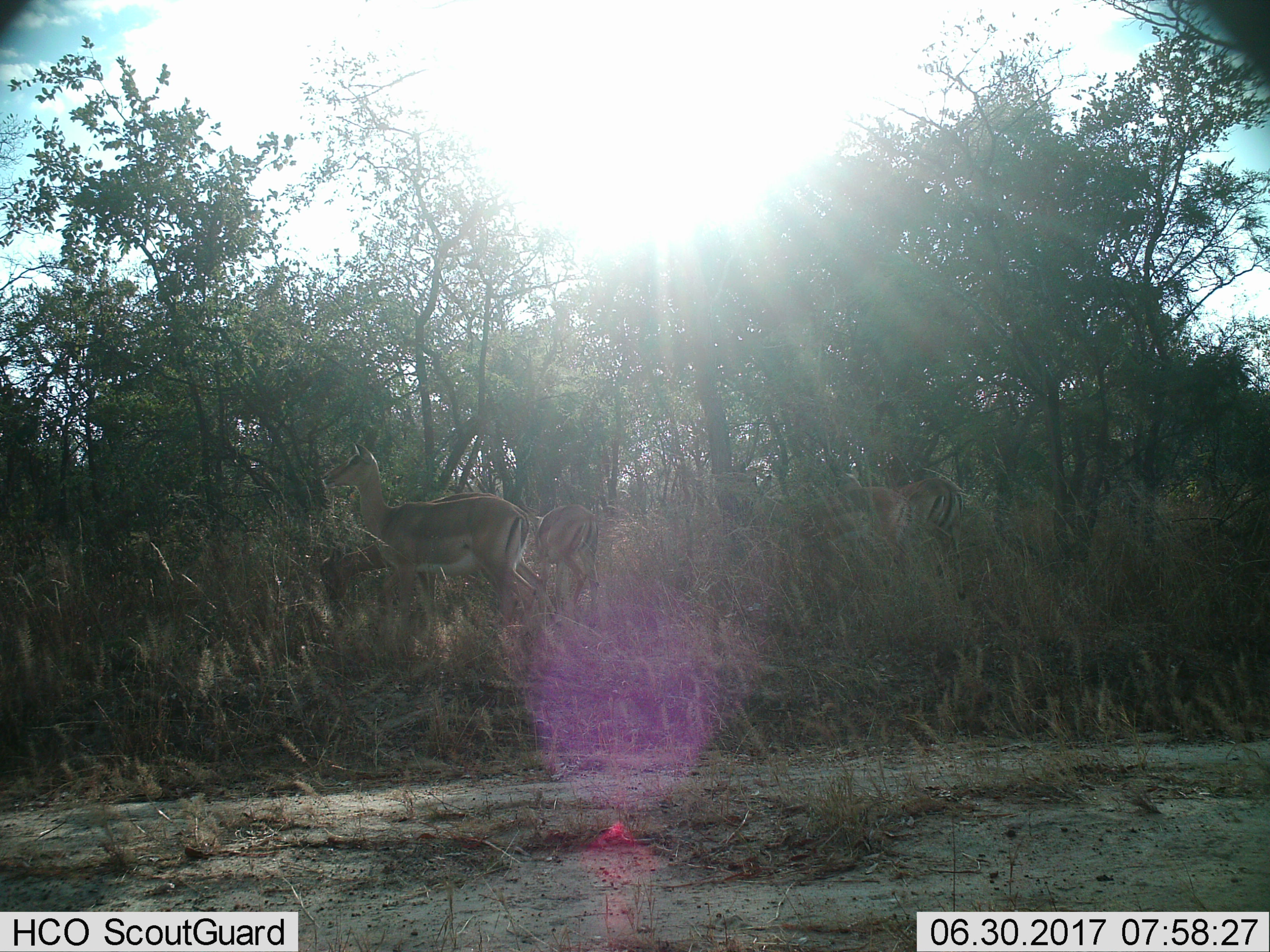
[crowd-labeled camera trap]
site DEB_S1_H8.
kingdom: Animalia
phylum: Chordata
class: Mammalia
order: Artiodactyla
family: Bovidae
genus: Aepyceros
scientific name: Aepyceros melampus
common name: impala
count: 4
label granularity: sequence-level